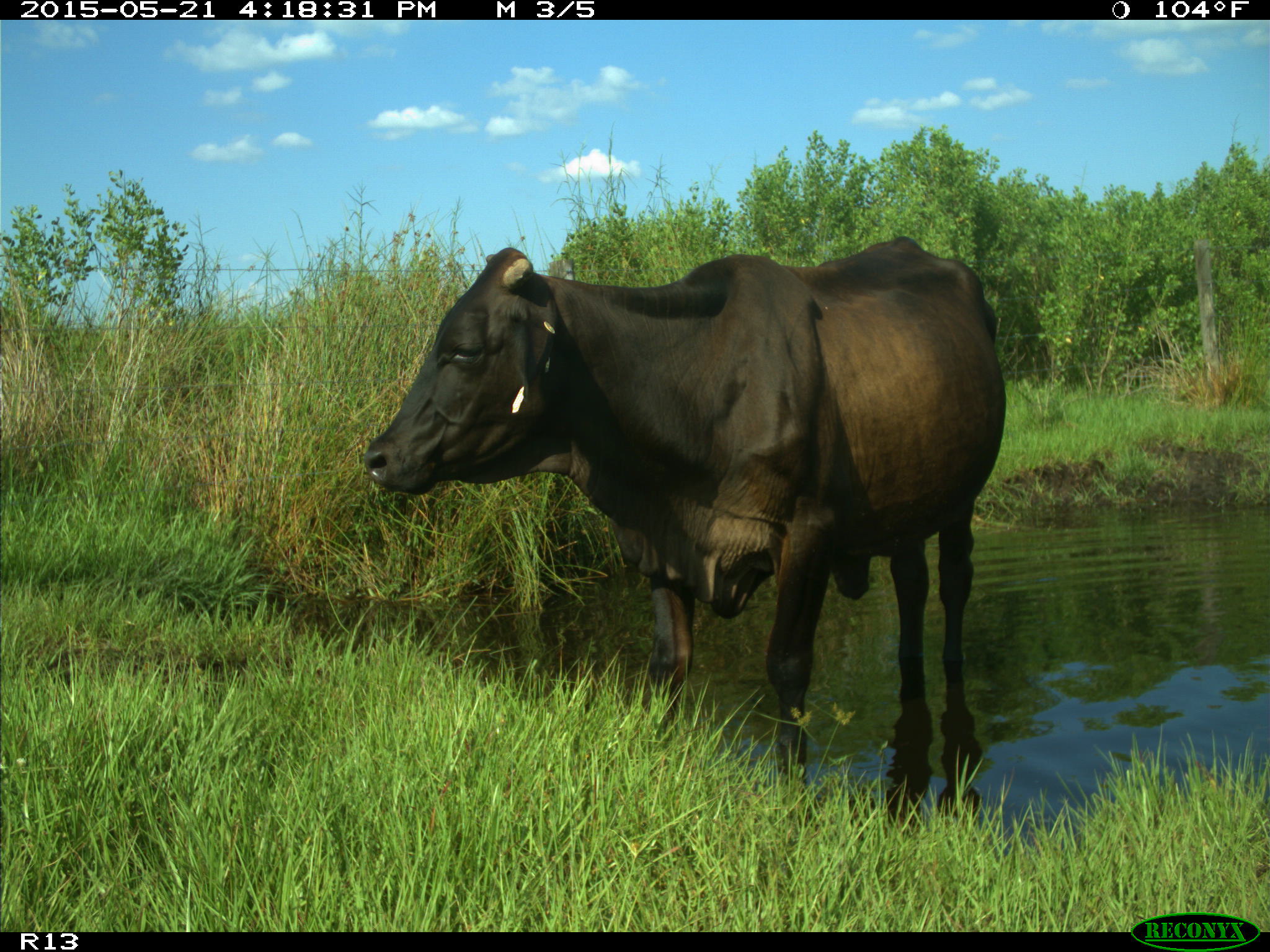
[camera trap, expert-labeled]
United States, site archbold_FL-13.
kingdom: Animalia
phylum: Chordata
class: Mammalia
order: Artiodactyla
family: Bovidae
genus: Bos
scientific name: Bos taurus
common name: domestic cow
Bos taurus (domestic cow).